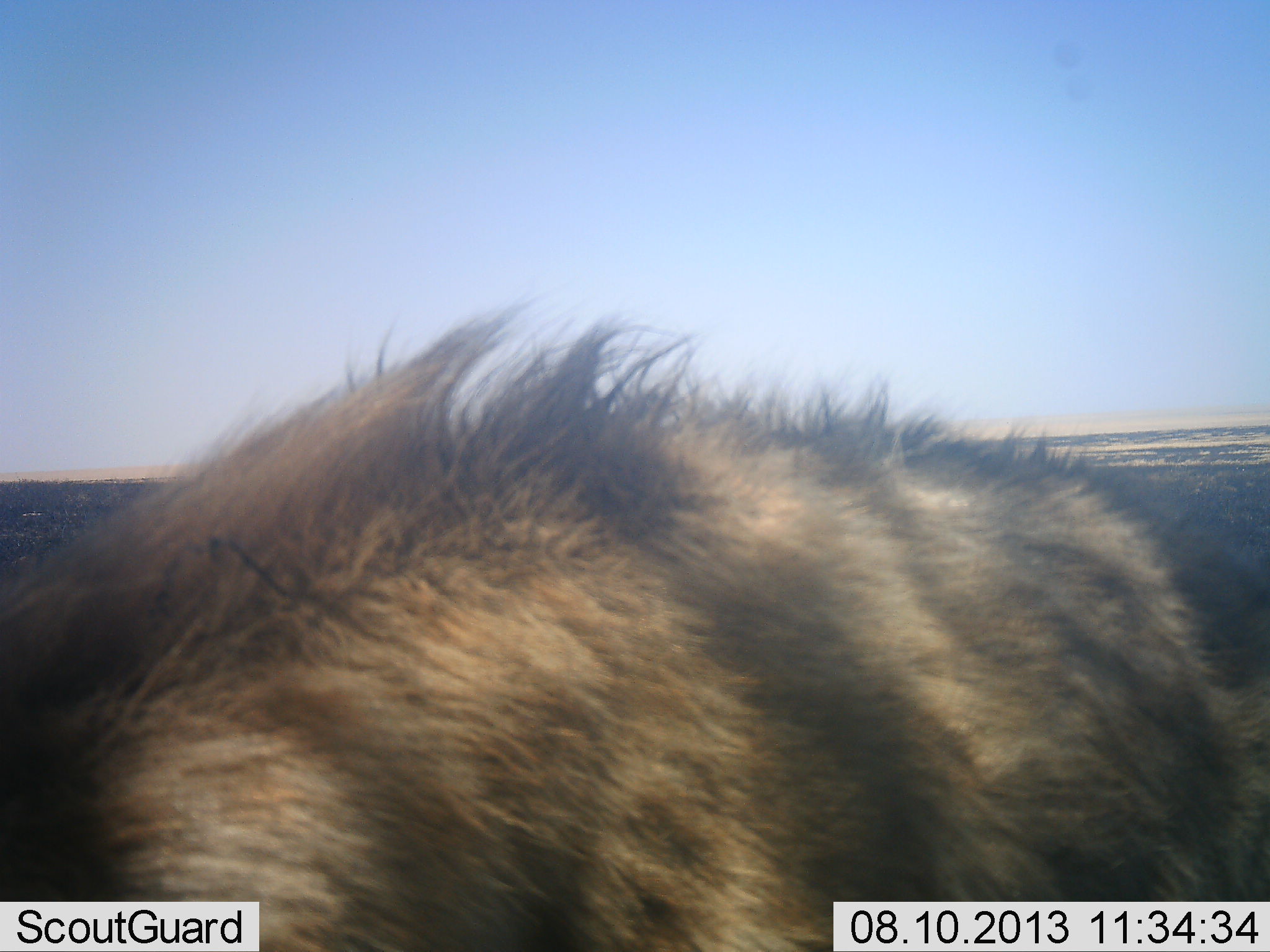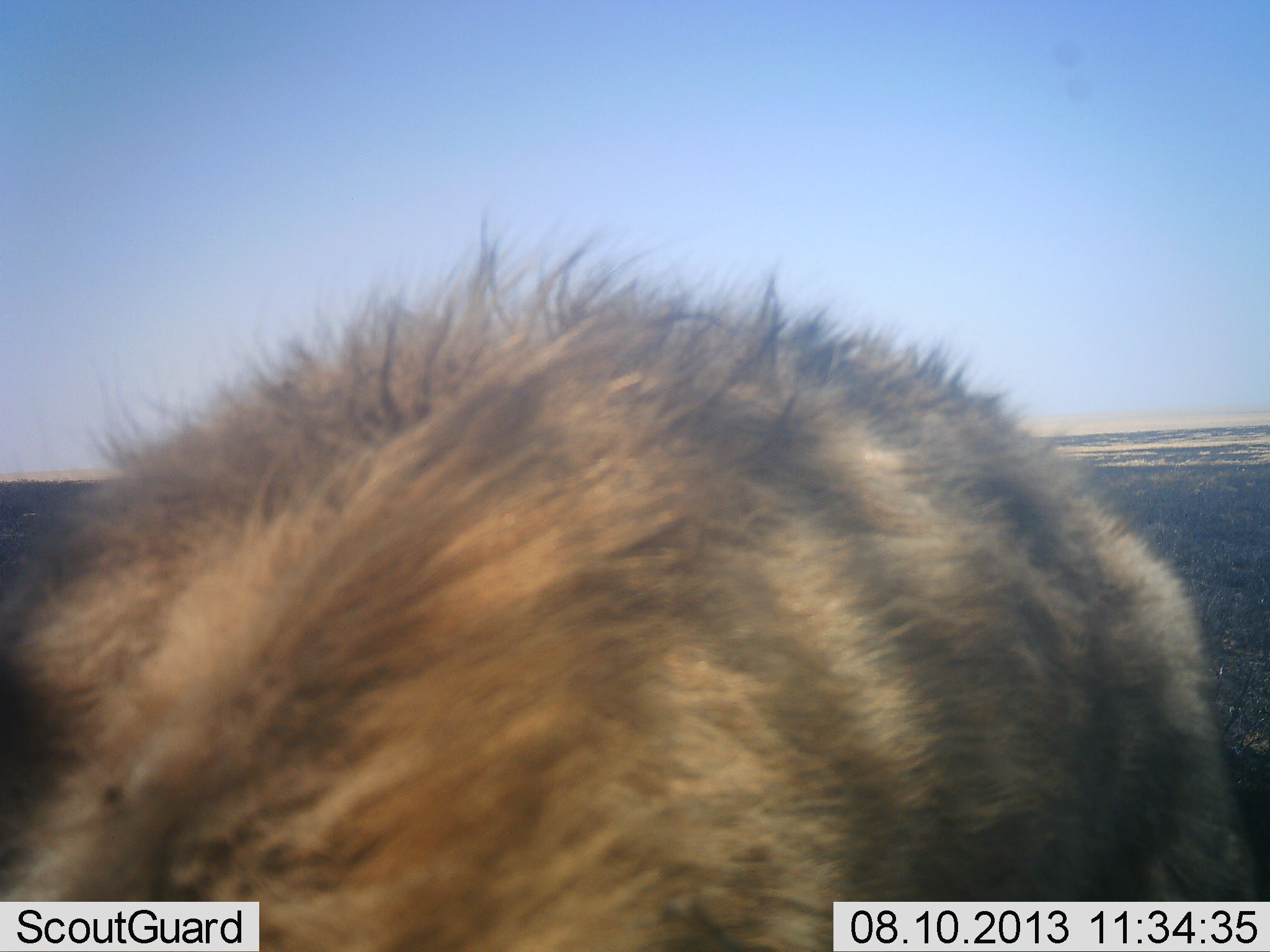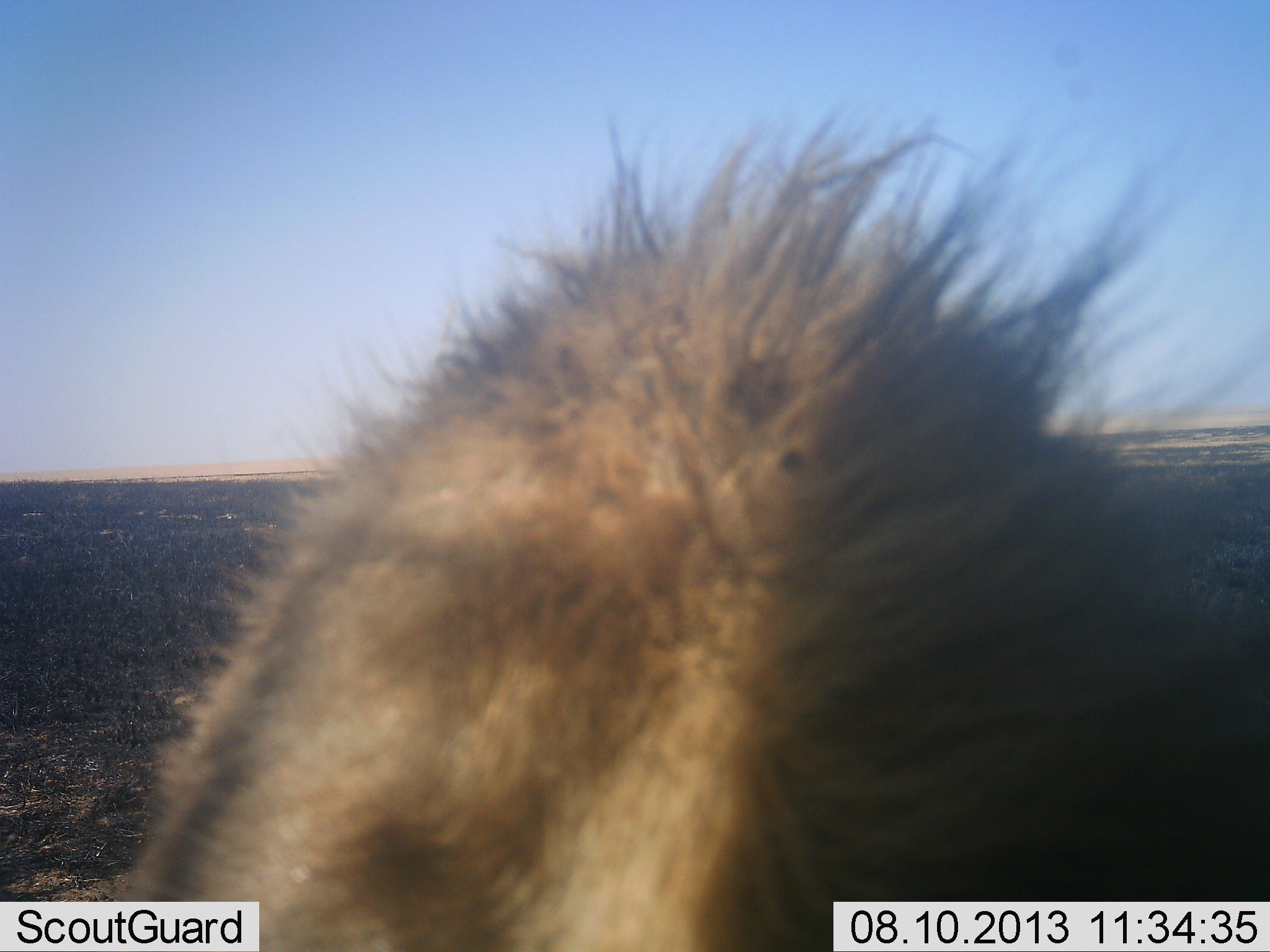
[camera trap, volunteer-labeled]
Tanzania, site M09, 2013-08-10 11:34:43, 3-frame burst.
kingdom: Animalia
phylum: Chordata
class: Mammalia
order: Carnivora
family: Hyaenidae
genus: Hyaena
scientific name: Hyaena hyaena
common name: striped hyena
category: hyenastriped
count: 1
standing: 60%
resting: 0%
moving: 40%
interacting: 10%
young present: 0%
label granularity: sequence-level